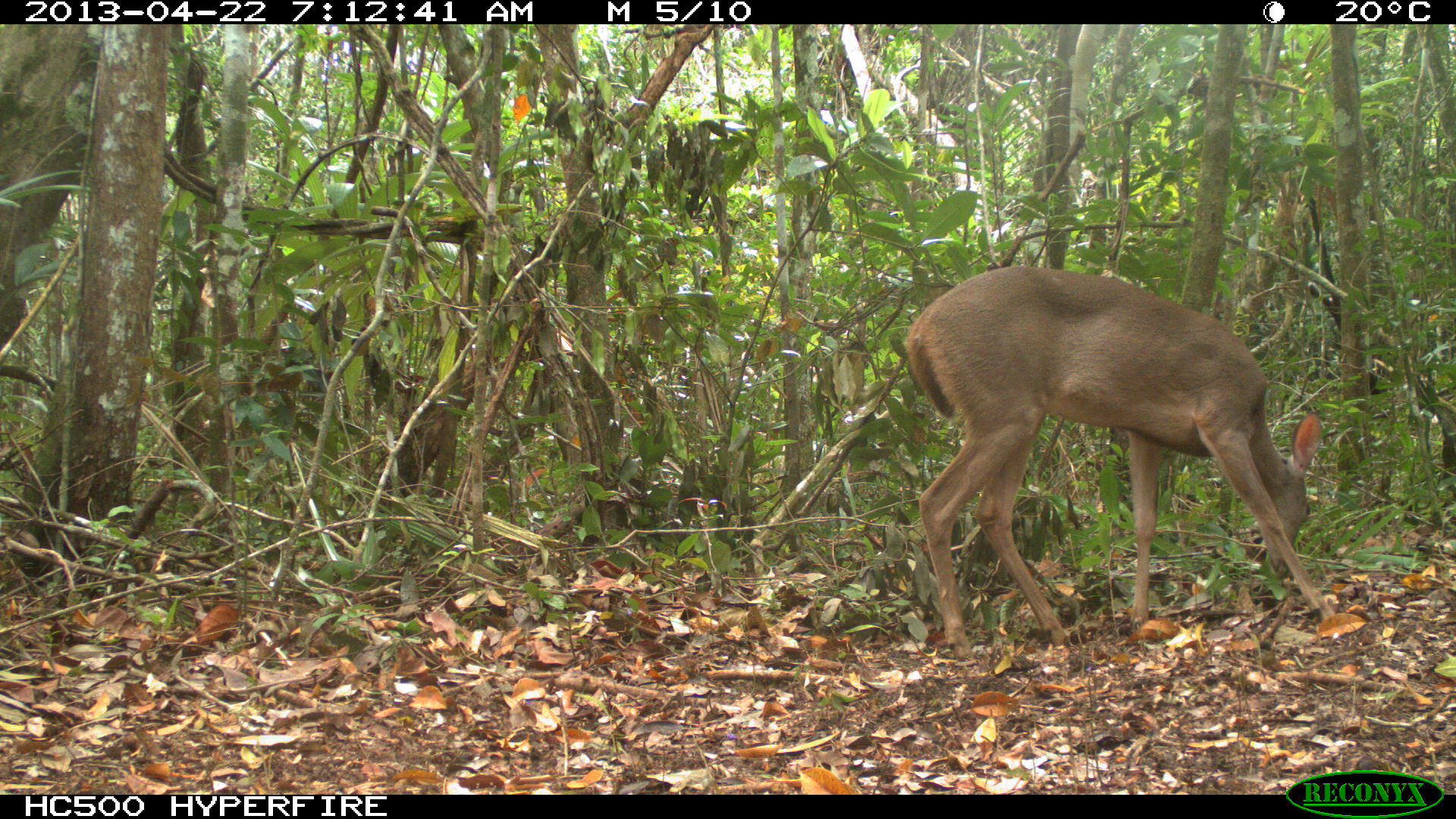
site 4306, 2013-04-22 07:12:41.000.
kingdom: Animalia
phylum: Chordata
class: Mammalia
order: Artiodactyla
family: Cervidae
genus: Odocoileus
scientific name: Odocoileus virginianus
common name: white-tailed deer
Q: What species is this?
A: Odocoileus virginianus (white-tailed deer).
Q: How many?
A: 1.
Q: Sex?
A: Female.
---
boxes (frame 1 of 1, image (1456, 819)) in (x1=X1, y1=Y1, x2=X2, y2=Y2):
odocoileus virginianus: (x1=898, y1=263, x2=1337, y2=659)